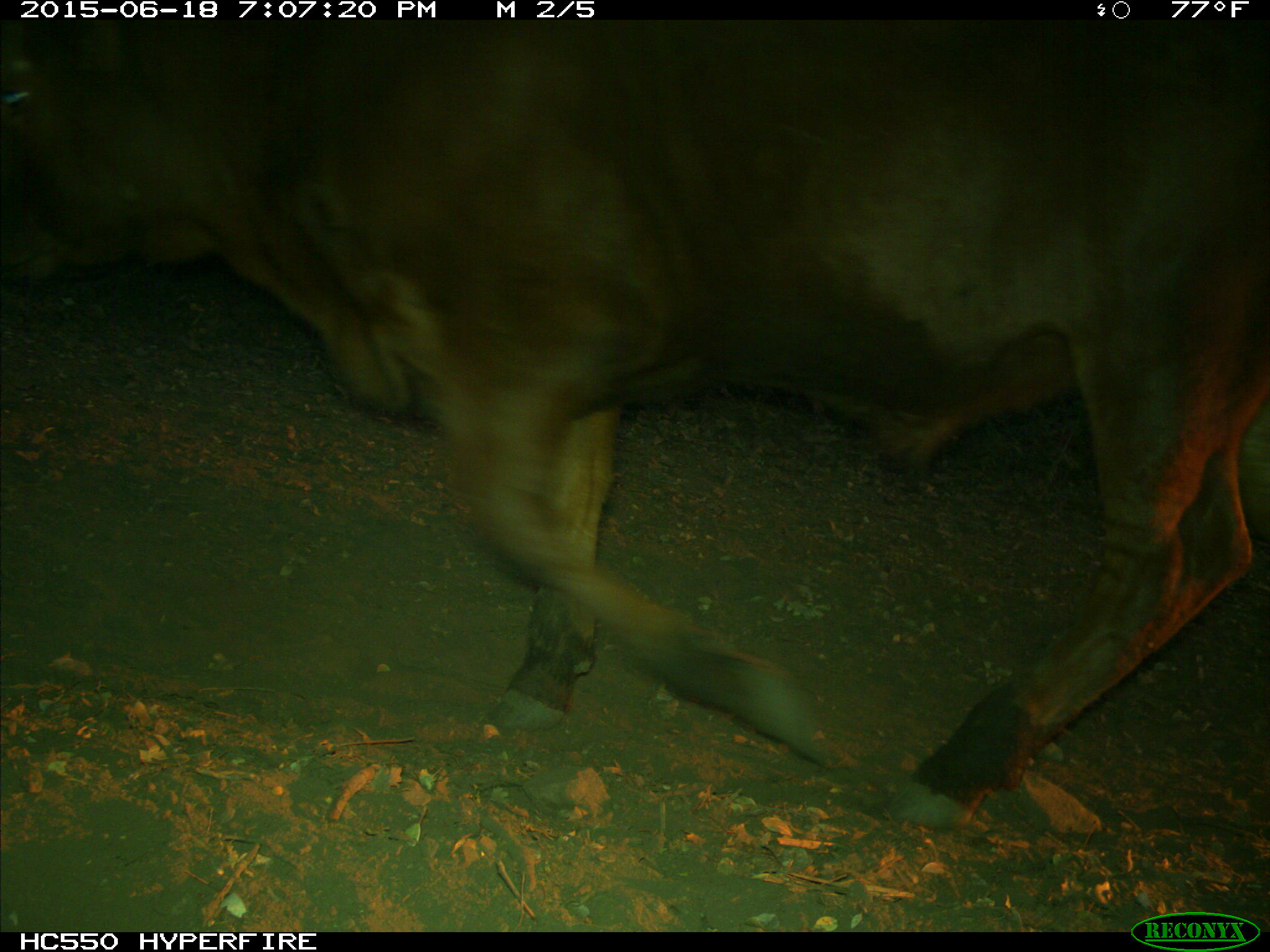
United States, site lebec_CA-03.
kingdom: Animalia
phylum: Chordata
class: Mammalia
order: Artiodactyla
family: Bovidae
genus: Bos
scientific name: Bos taurus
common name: domestic cow